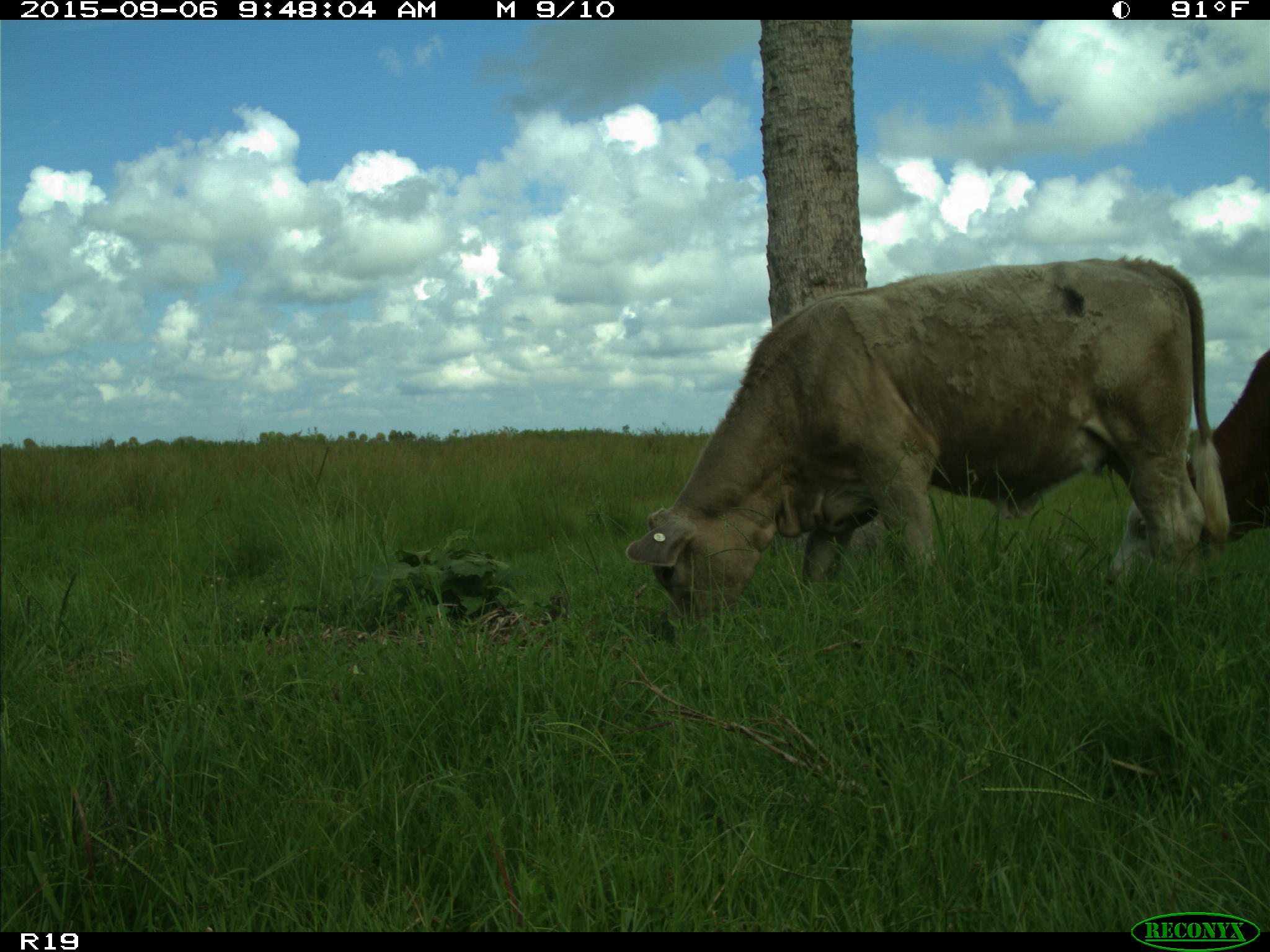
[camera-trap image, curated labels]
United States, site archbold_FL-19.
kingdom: Animalia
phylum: Chordata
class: Mammalia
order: Artiodactyla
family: Bovidae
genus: Bos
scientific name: Bos taurus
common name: domestic cow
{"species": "Bos taurus (domestic cow)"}